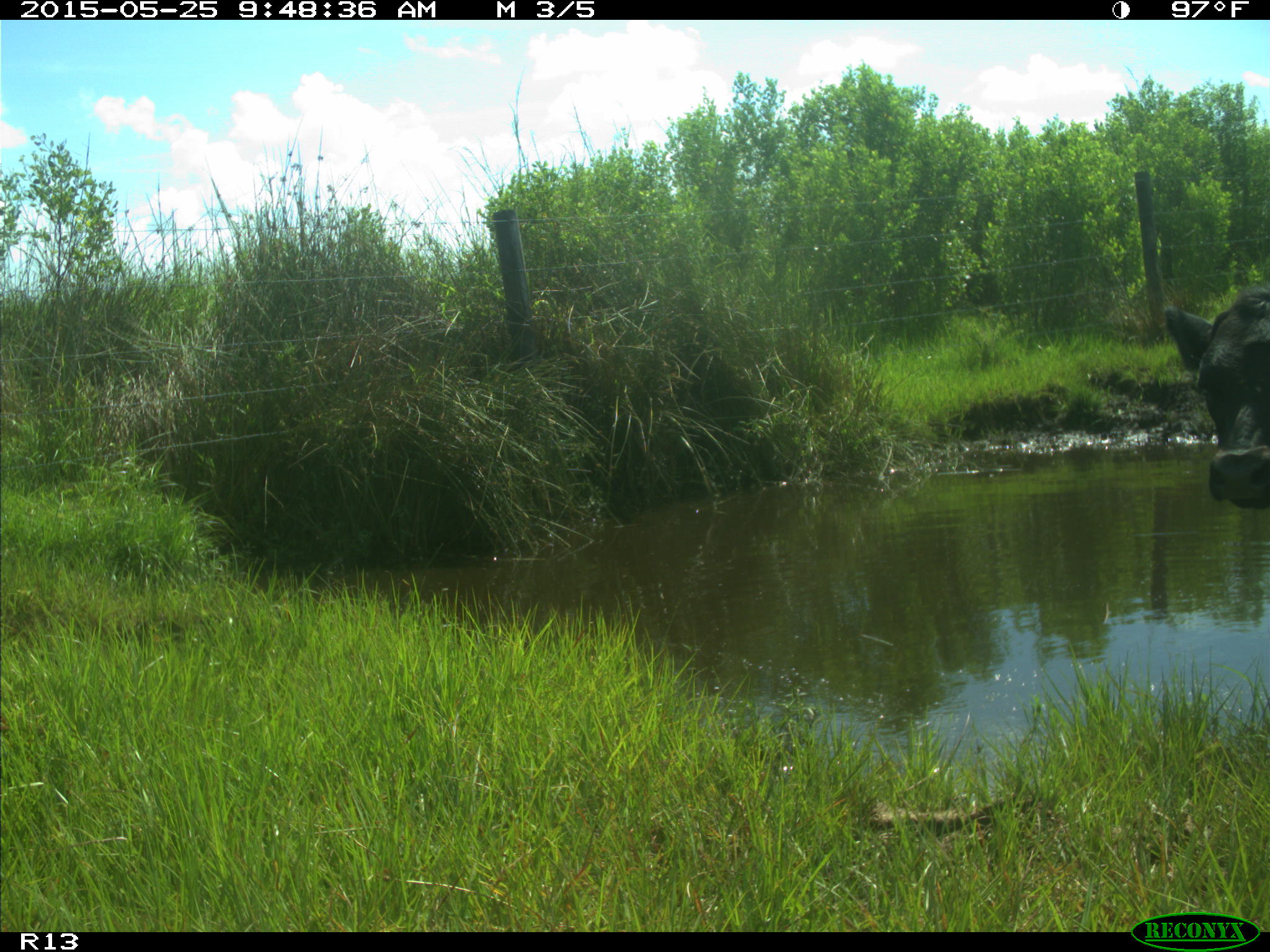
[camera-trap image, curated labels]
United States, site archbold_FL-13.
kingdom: Animalia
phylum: Chordata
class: Mammalia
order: Artiodactyla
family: Bovidae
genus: Bos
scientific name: Bos taurus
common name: domestic cow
Bos taurus (domestic cow).